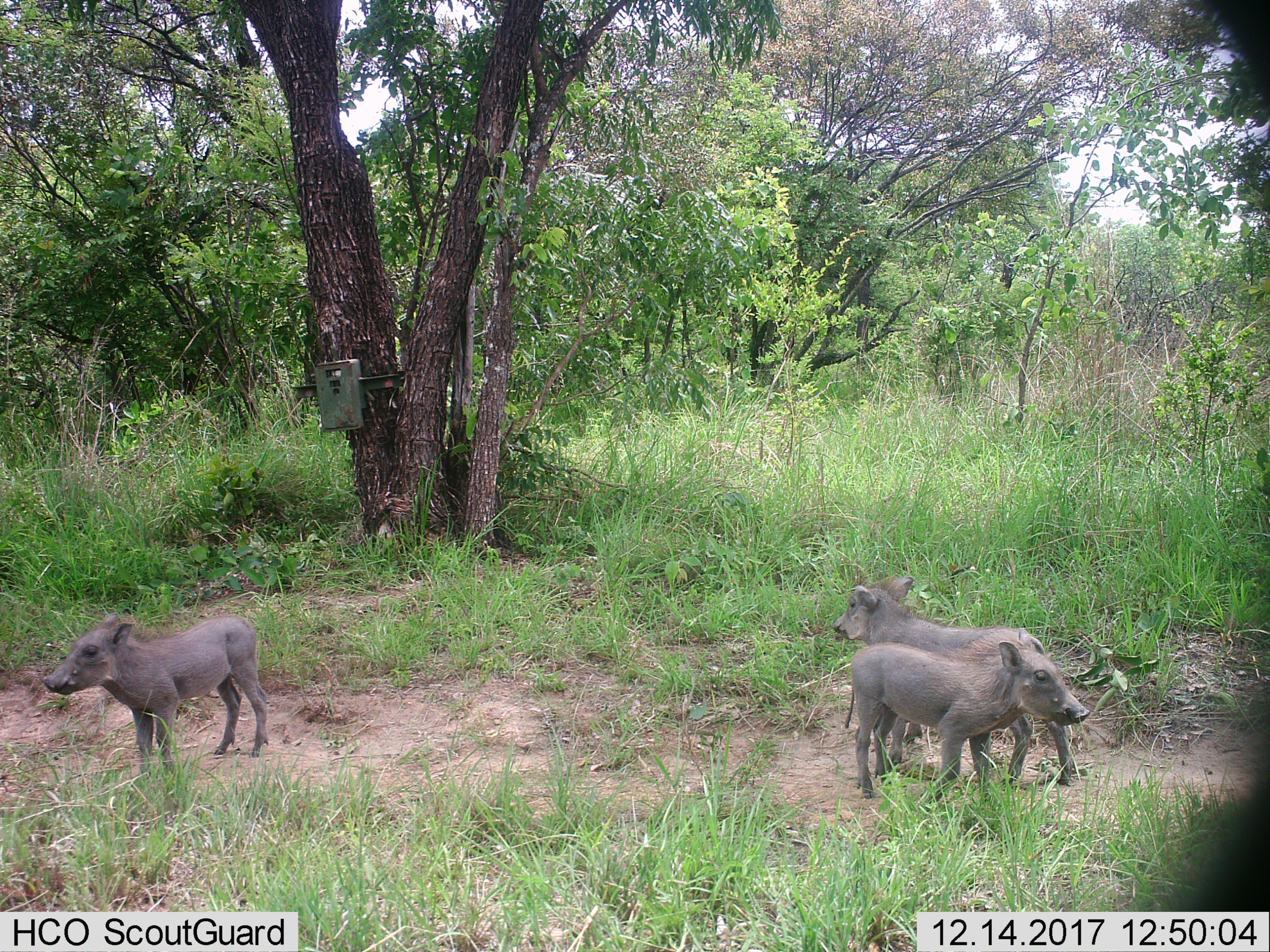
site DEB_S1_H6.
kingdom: Animalia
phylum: Chordata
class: Mammalia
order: Artiodactyla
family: Suidae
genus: Phacochoerus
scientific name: Phacochoerus africanus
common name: warthog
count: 3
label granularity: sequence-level